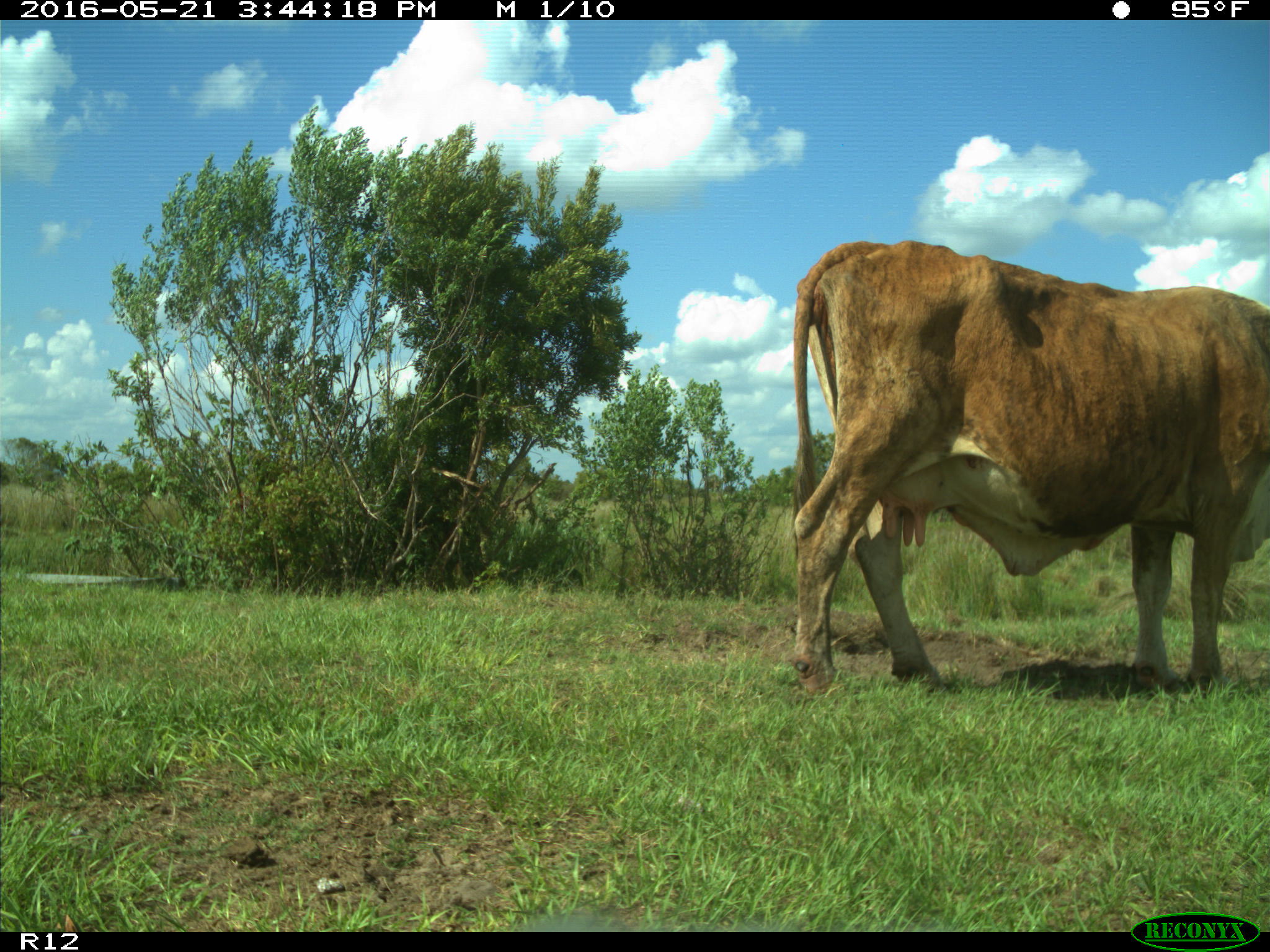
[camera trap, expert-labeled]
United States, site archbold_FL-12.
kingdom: Animalia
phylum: Chordata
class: Mammalia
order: Artiodactyla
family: Bovidae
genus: Bos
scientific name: Bos taurus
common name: domestic cow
Bos taurus (domestic cow).